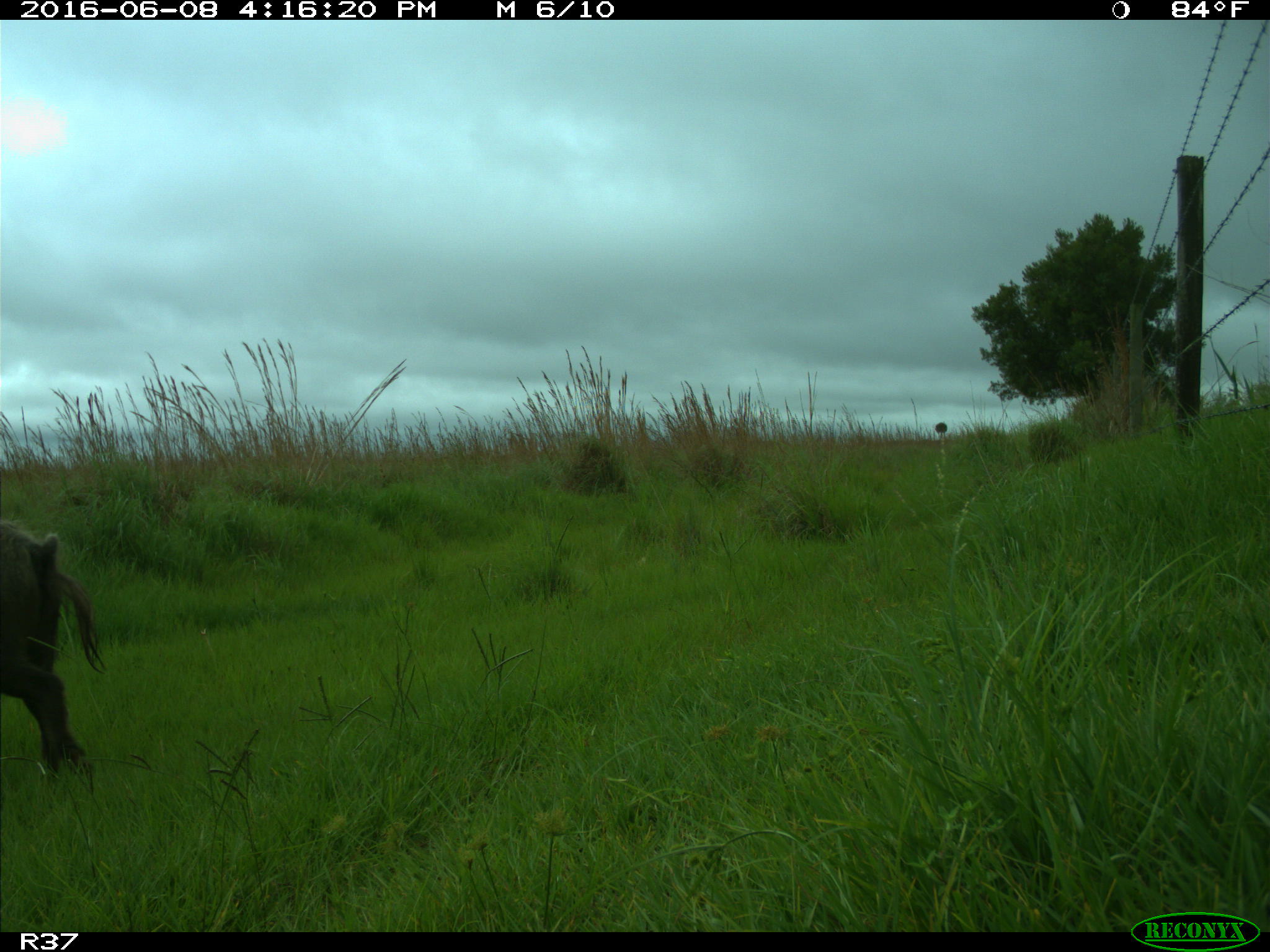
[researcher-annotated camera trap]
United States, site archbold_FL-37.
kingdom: Animalia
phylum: Chordata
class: Mammalia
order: Artiodactyla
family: Suidae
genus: Sus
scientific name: Sus scrofa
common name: wild boar